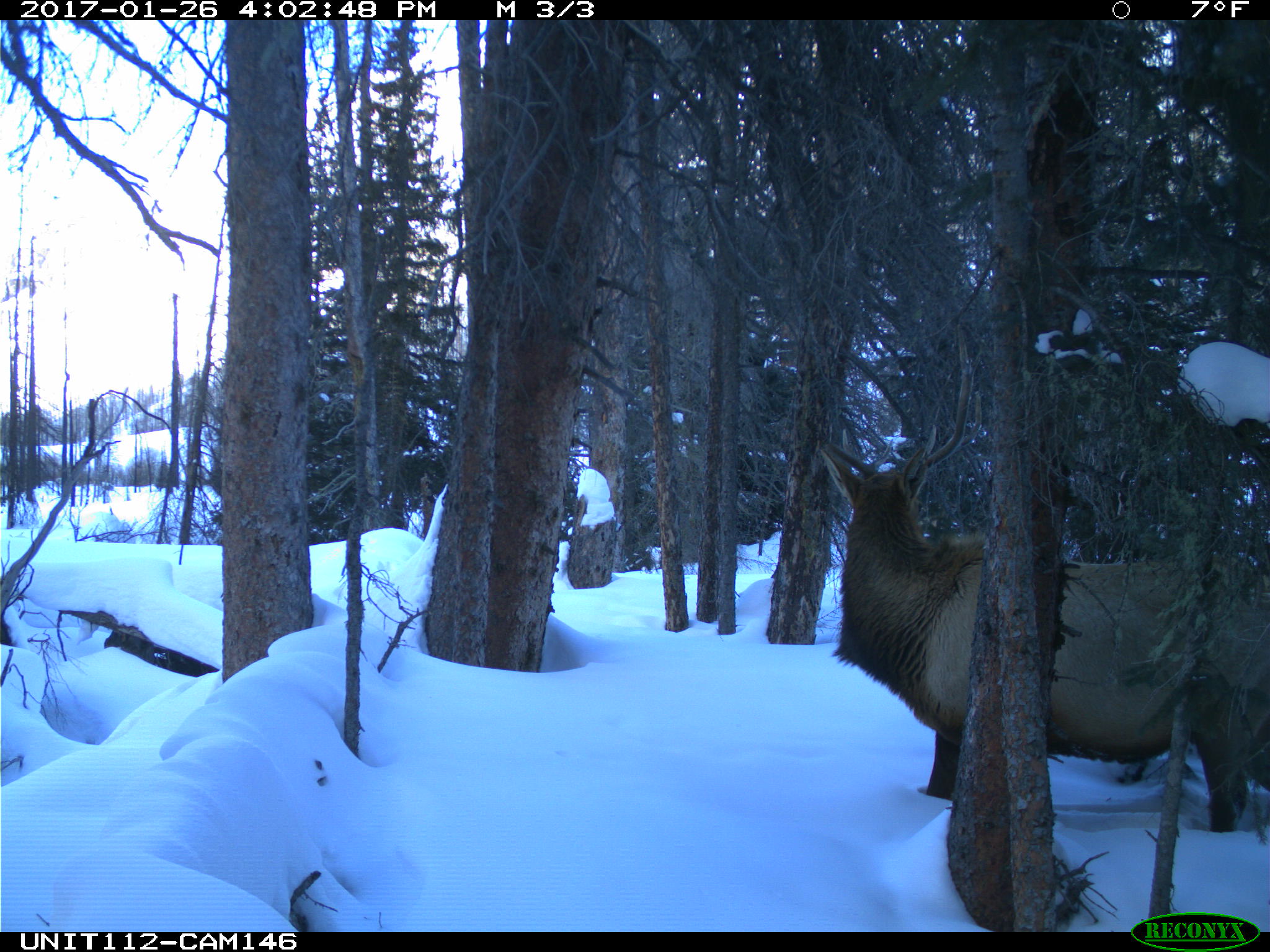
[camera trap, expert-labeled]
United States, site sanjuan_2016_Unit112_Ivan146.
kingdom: Animalia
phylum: Chordata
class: Mammalia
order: Artiodactyla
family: Cervidae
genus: Cervus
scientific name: Cervus elaphus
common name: red deer